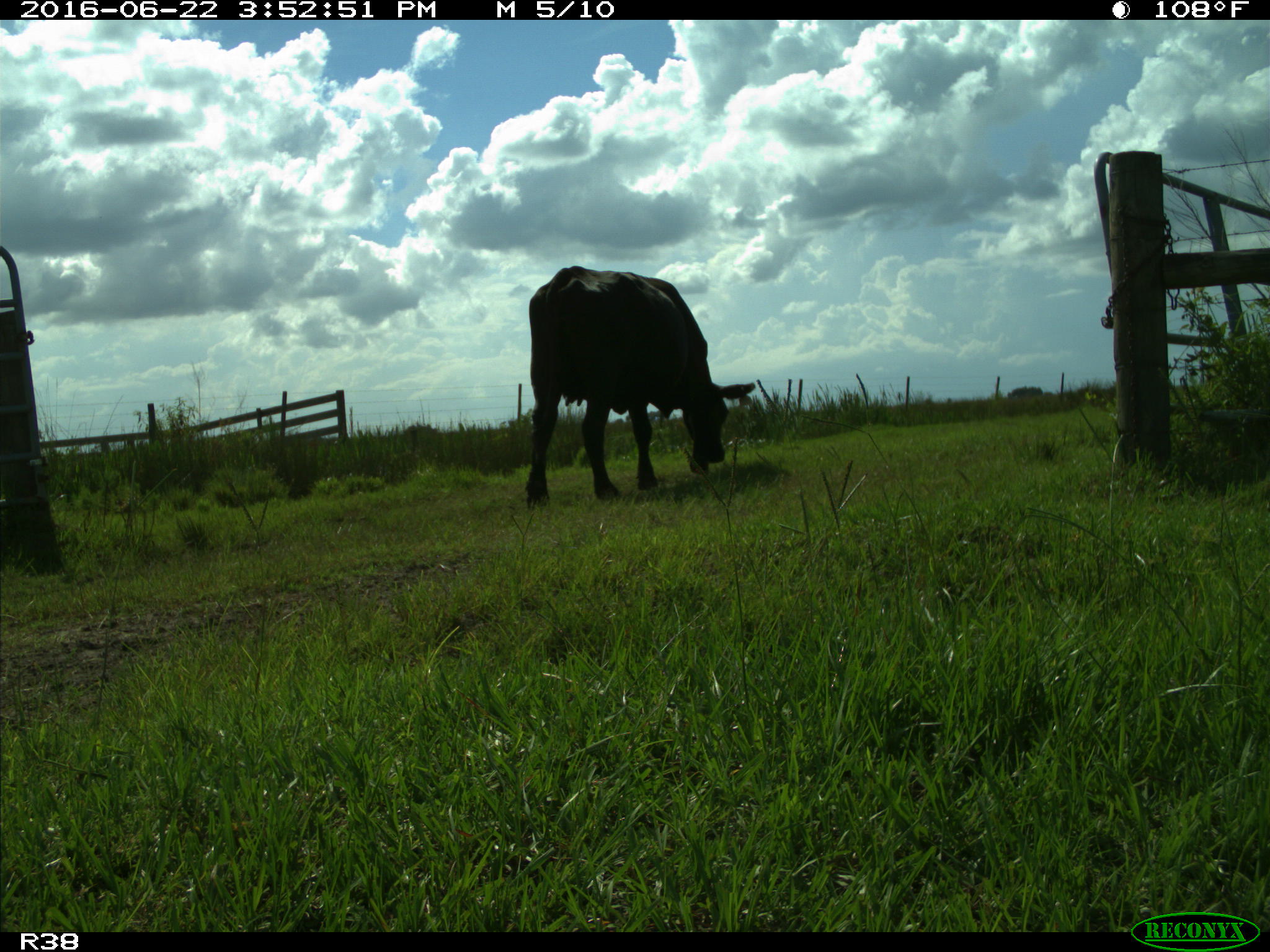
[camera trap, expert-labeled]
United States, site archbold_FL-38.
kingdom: Animalia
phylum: Chordata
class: Mammalia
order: Artiodactyla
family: Bovidae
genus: Bos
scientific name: Bos taurus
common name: domestic cow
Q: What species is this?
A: Bos taurus (domestic cow).